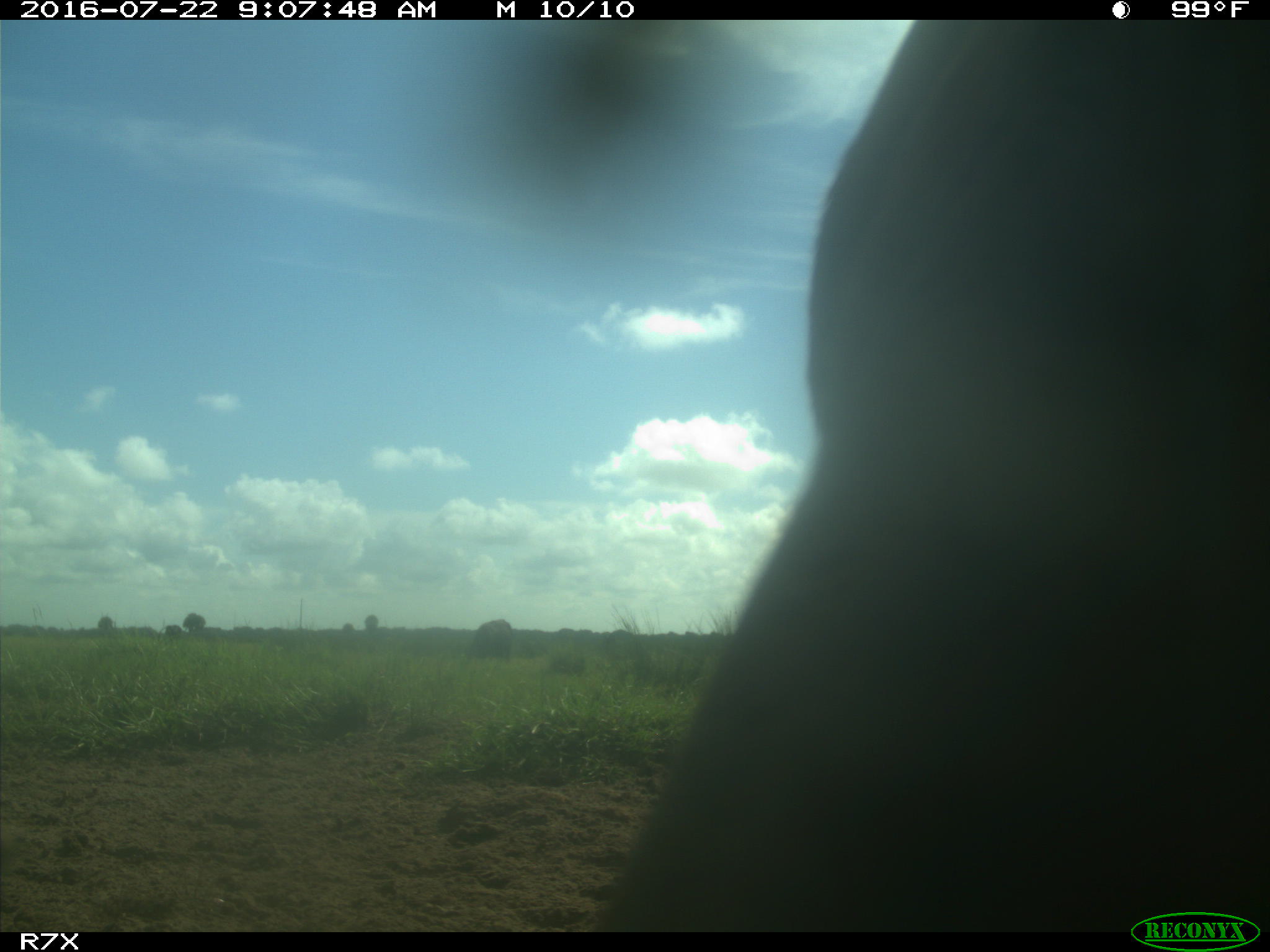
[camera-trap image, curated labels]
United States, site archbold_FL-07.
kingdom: Animalia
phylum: Chordata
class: Mammalia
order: Artiodactyla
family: Bovidae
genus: Bos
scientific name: Bos taurus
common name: domestic cow